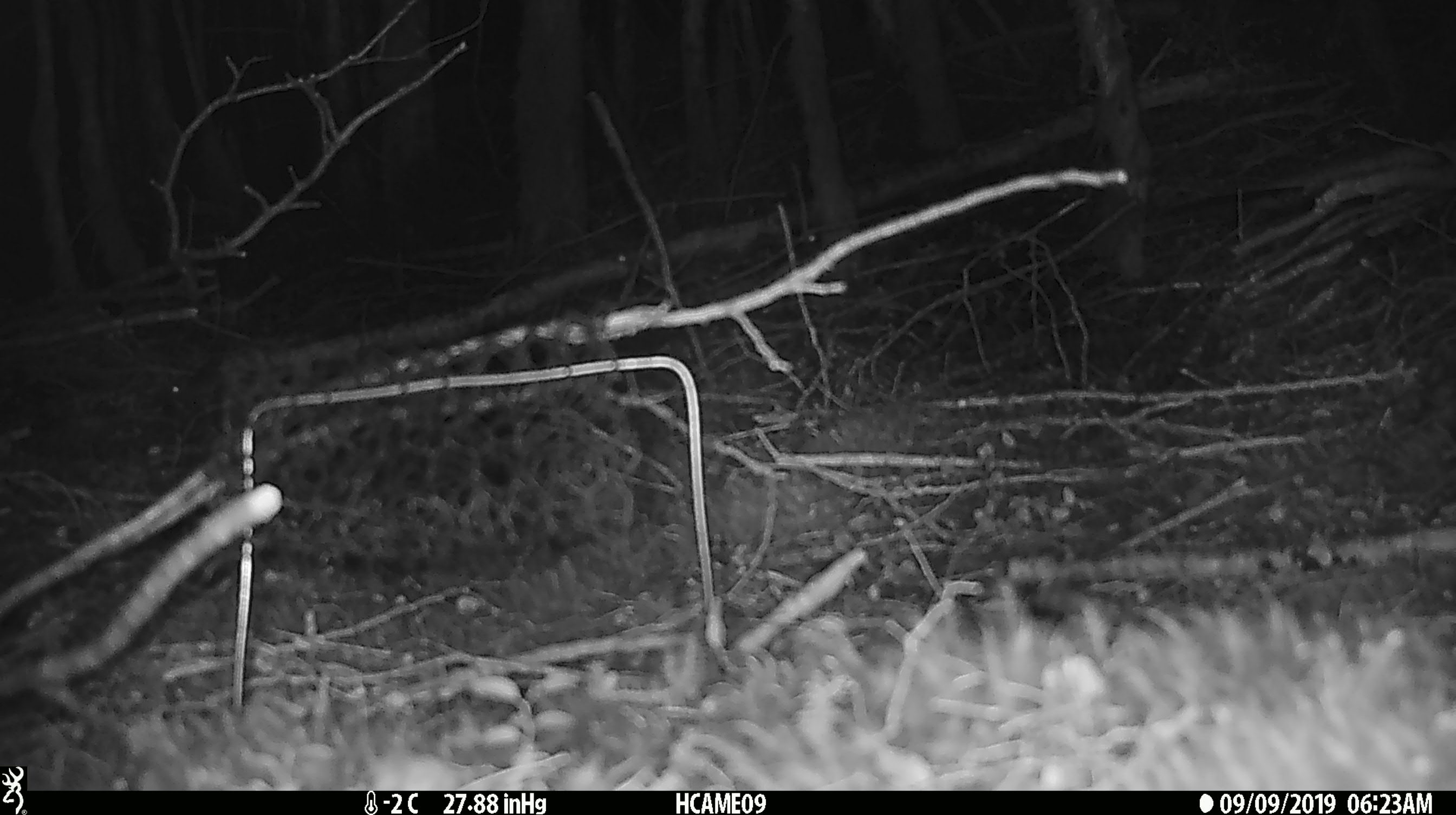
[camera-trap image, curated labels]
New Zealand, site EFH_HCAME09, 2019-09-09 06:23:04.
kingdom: Animalia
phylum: Chordata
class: Mammalia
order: Rodentia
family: Muridae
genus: Mus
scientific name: Mus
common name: mouse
Mouse (Mus).